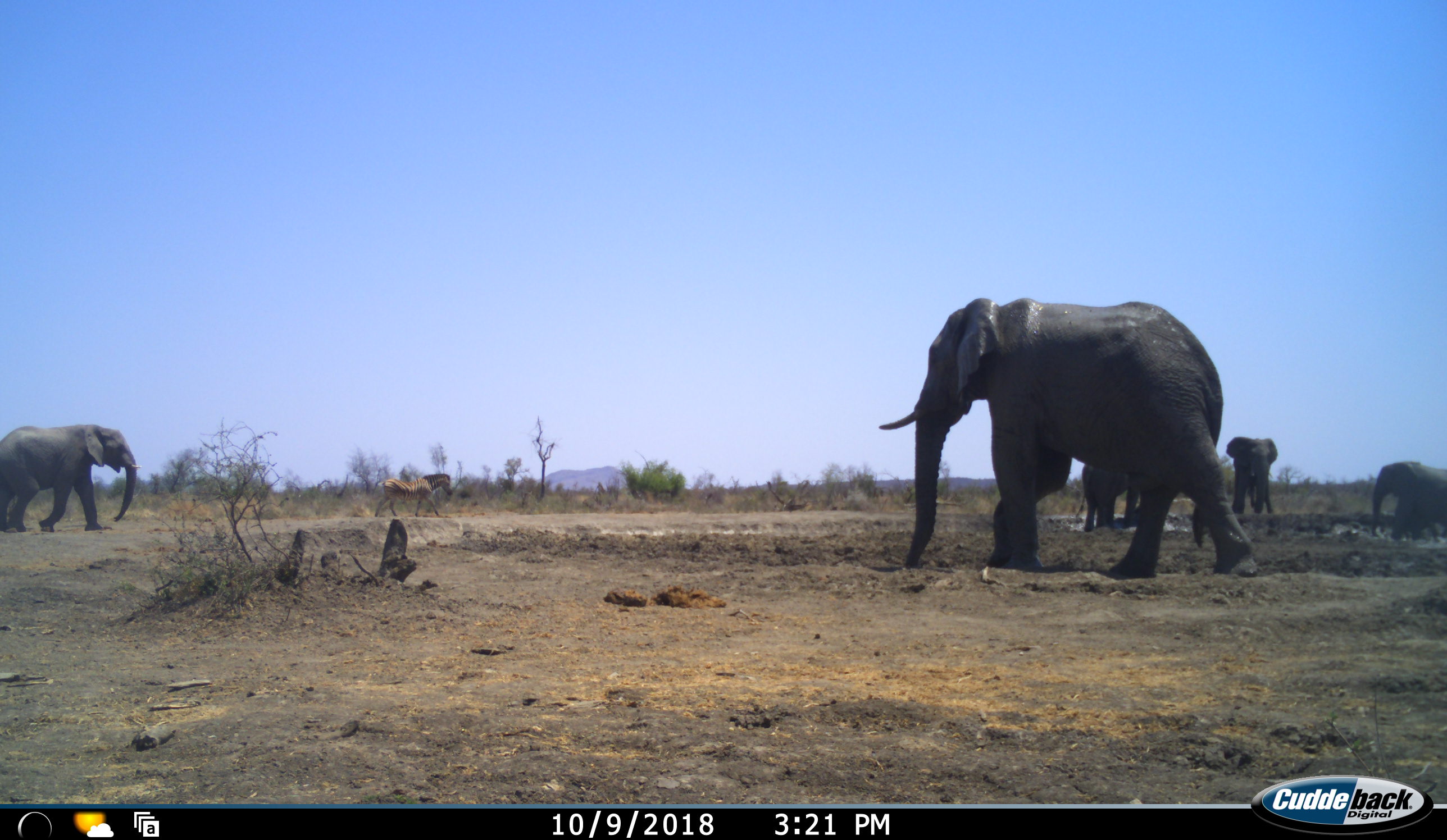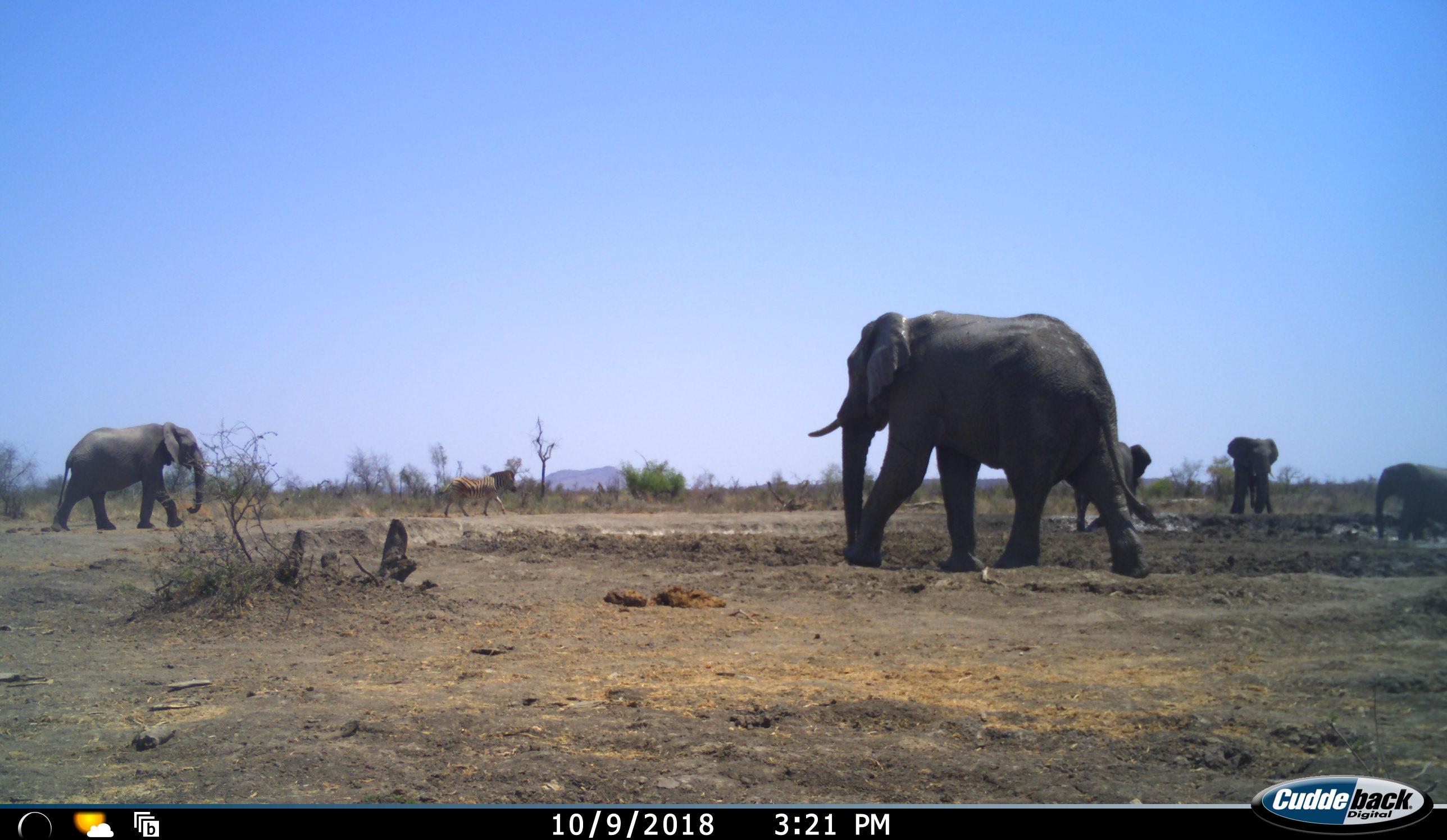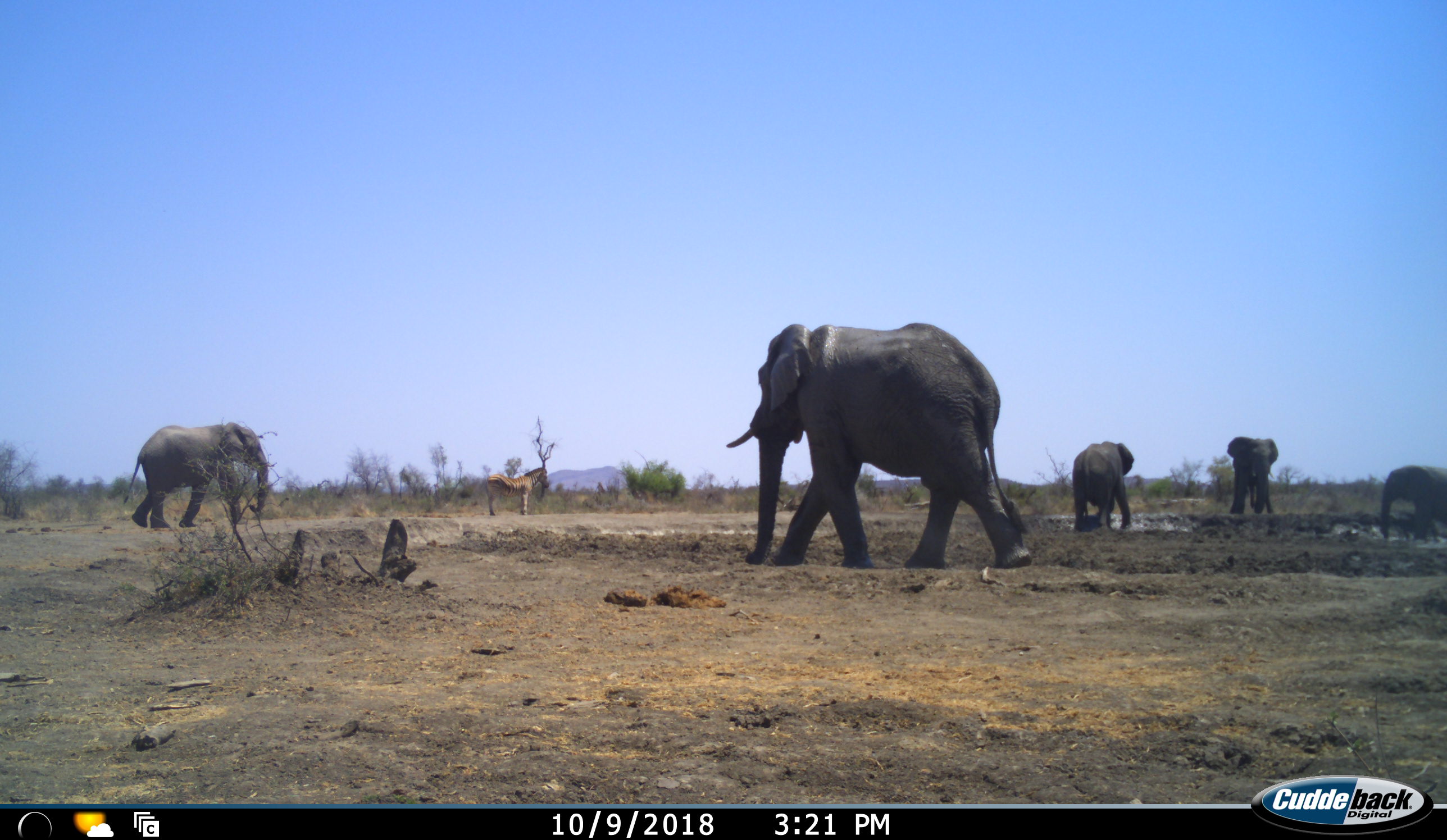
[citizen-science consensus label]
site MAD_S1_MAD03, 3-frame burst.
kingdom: Animalia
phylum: Chordata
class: Mammalia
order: Proboscidea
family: Elephantidae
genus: Loxodonta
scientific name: Loxodonta africana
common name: african bush elephant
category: elephant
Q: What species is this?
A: Elephant (african bush elephant) (Loxodonta africana).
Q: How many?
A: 5.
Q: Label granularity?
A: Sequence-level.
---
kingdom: Animalia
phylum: Chordata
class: Mammalia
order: Perissodactyla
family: Equidae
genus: Equus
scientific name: Equus quagga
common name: plains zebra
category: zebraplains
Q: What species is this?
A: Zebraplains (plains zebra) (Equus quagga).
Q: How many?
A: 1.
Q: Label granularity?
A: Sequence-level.